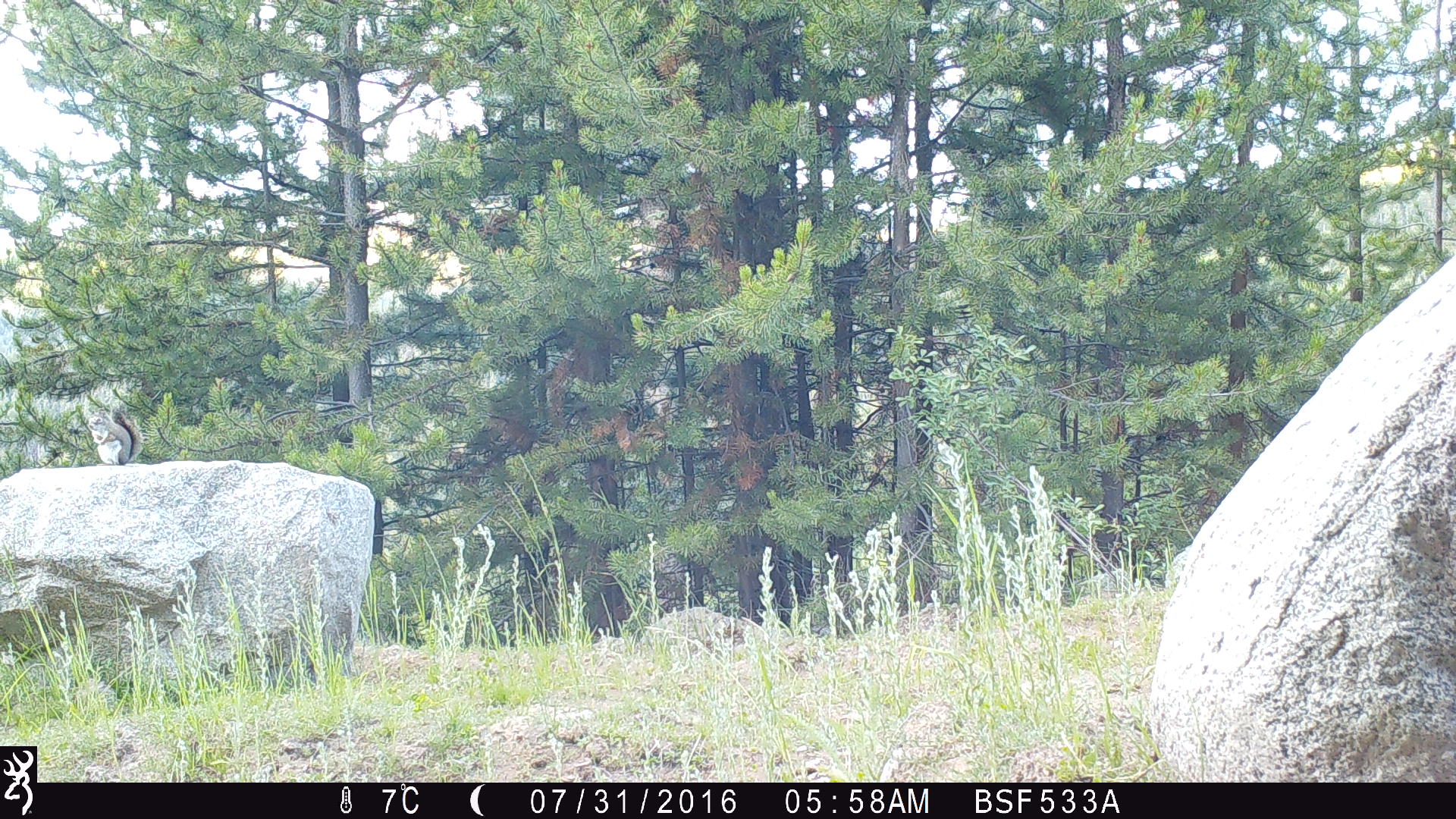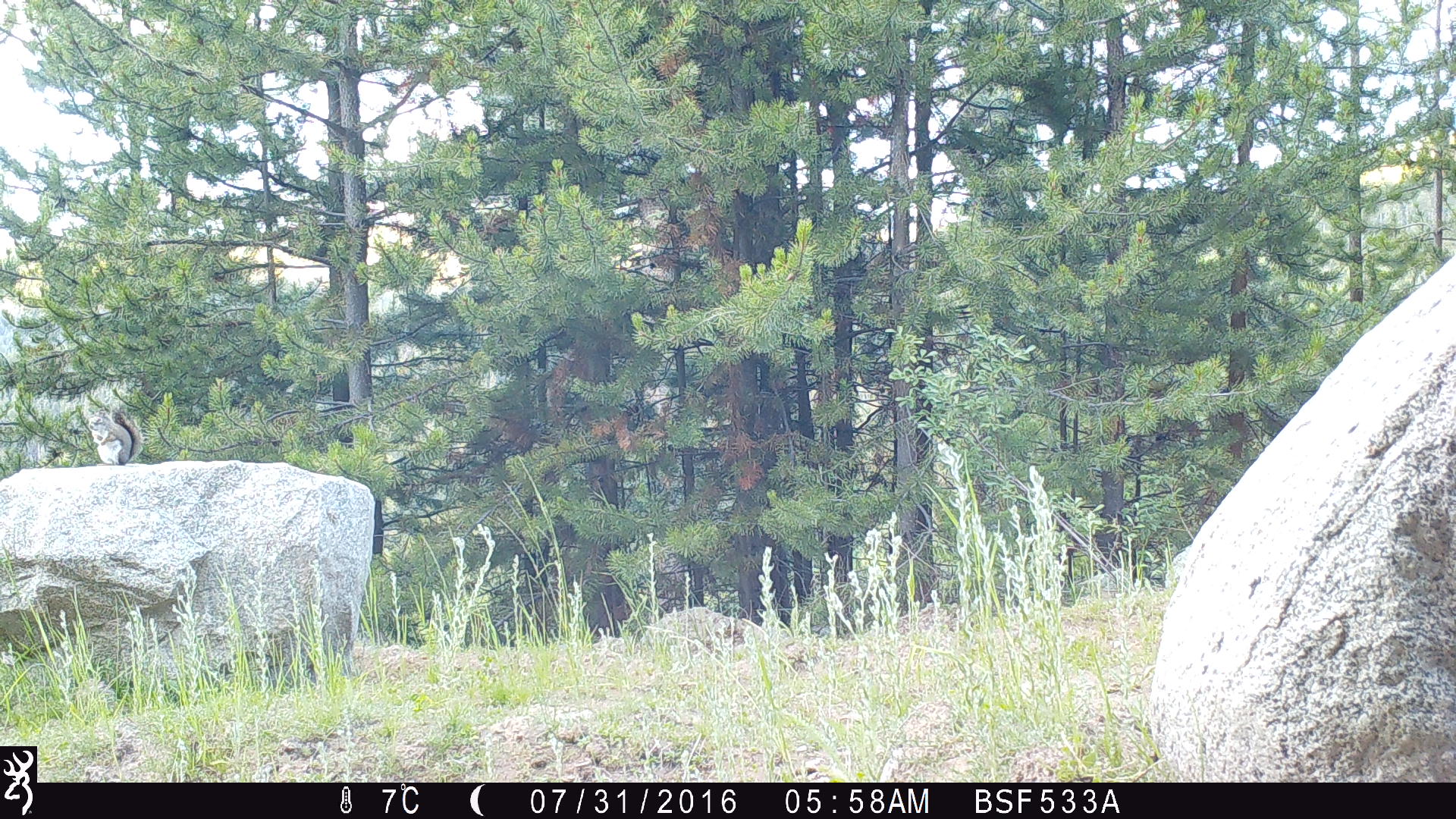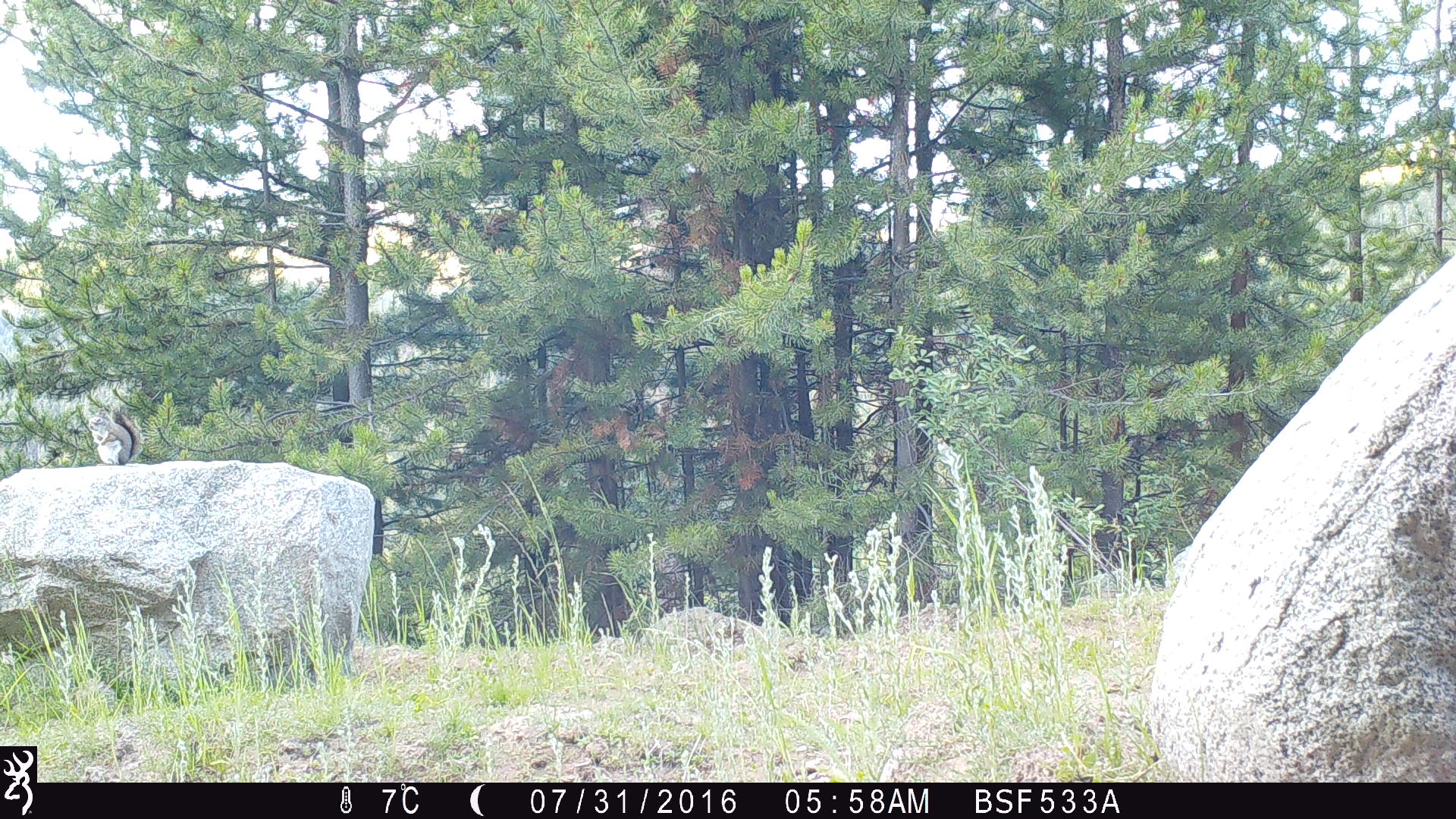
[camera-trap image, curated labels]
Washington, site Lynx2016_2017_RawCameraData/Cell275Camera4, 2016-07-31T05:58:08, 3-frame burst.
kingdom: Animalia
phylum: Chordata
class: Mammalia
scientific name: Mammalia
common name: small mammal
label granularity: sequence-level